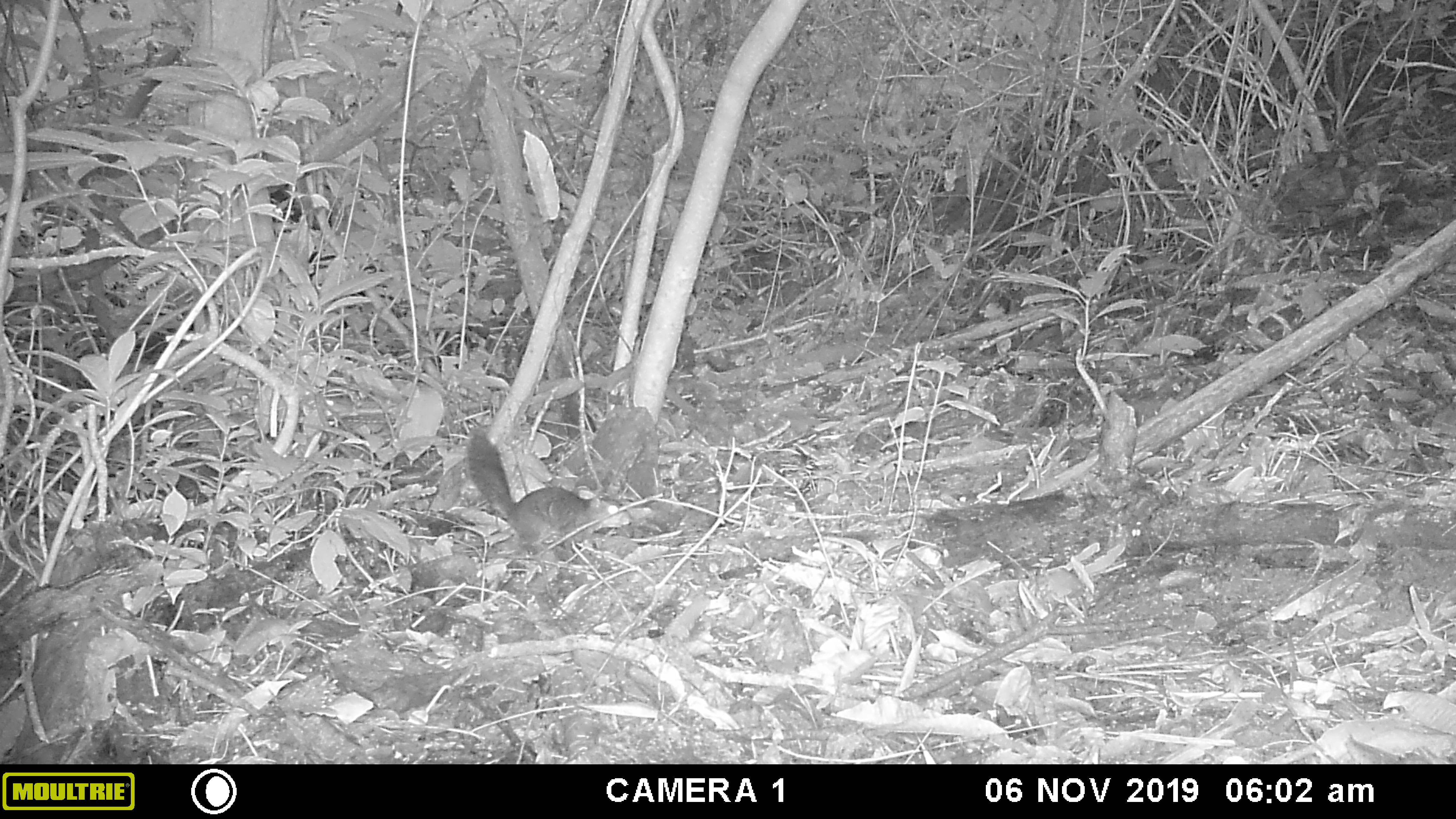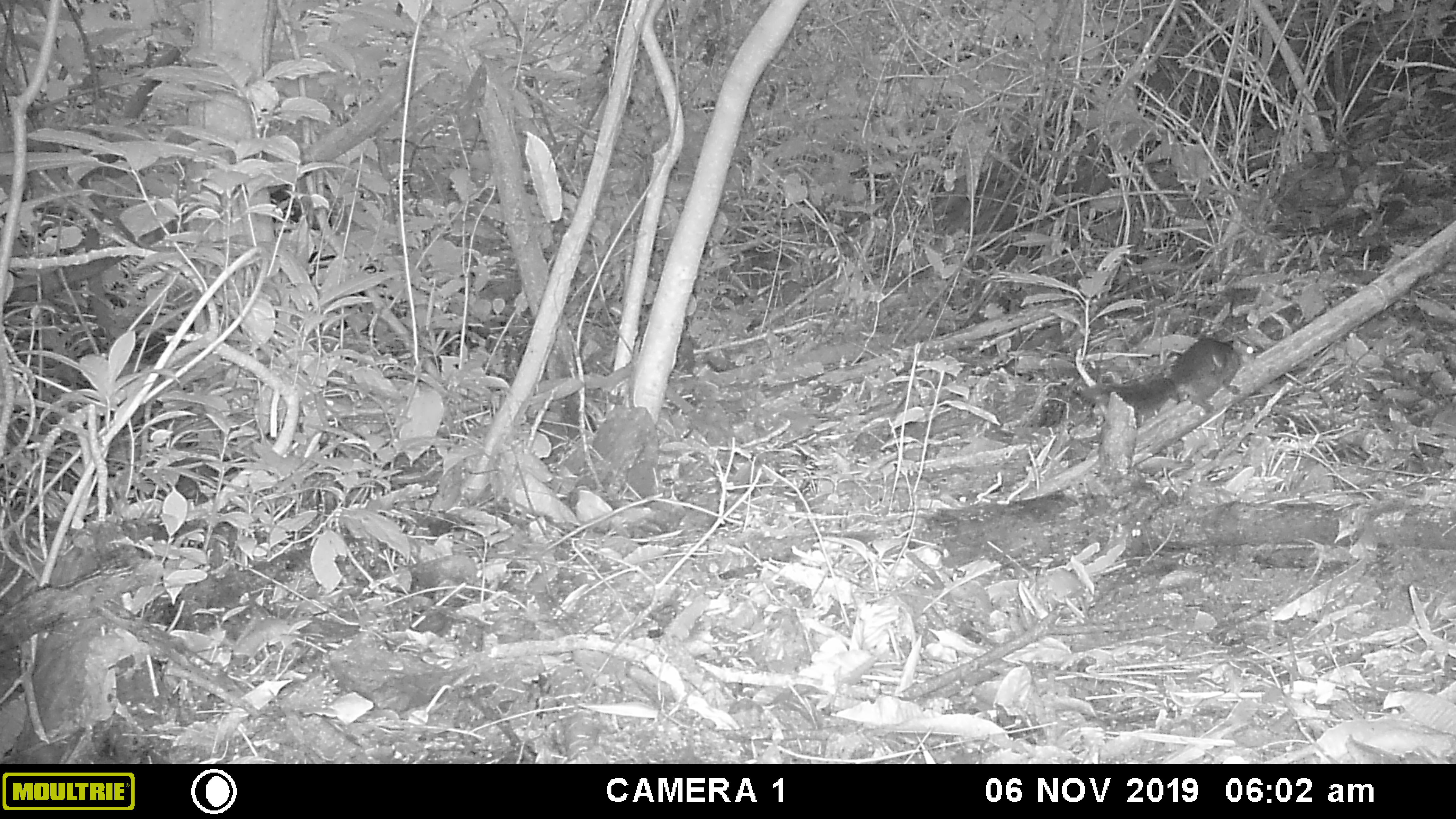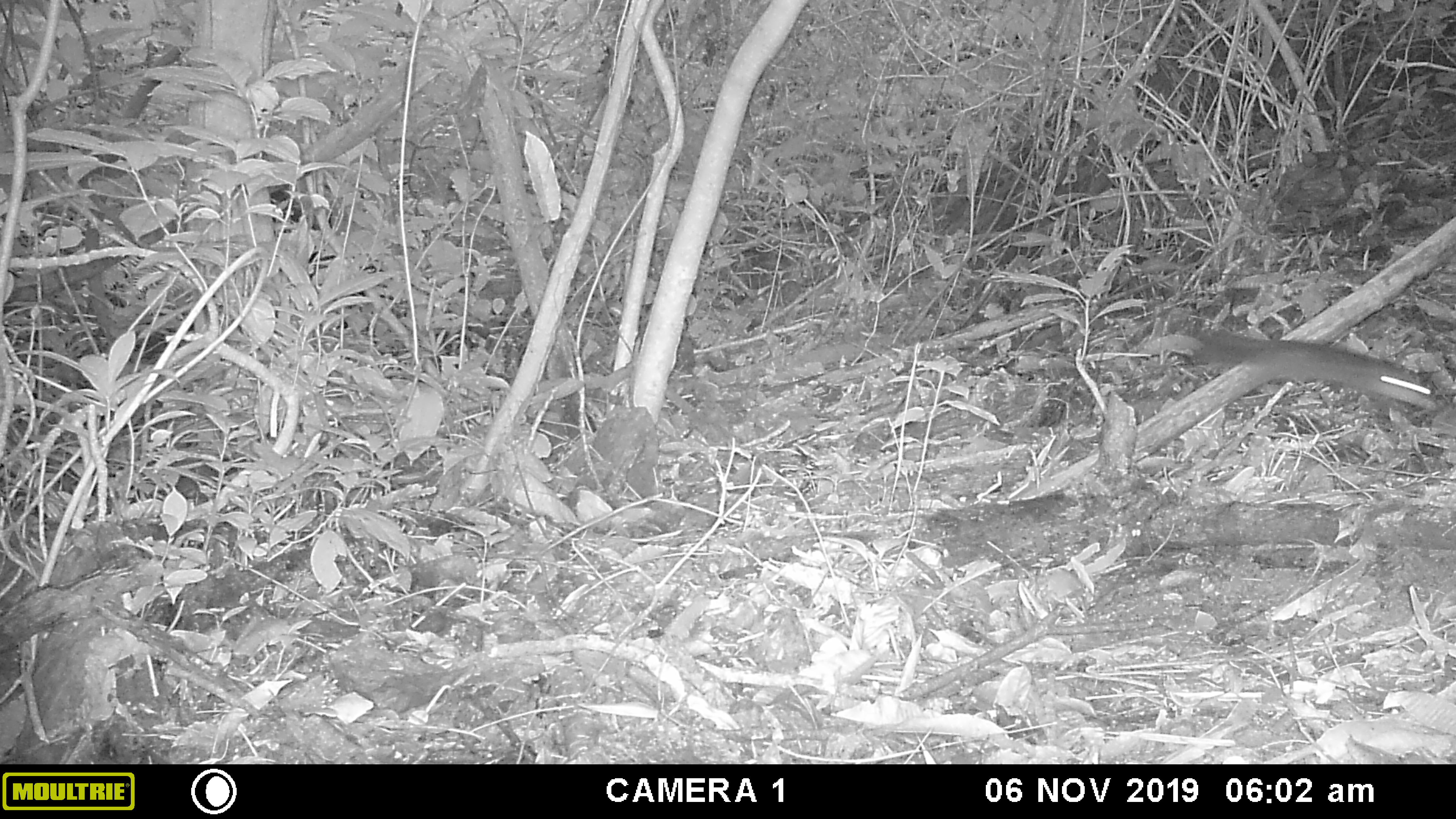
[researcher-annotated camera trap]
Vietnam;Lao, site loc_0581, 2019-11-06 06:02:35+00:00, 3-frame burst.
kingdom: Animalia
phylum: Chordata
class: Mammalia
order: Rodentia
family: Sciuridae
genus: Dremomys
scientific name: Dremomys rufigenis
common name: red-cheeked squirrel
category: red cheeked squirrel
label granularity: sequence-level